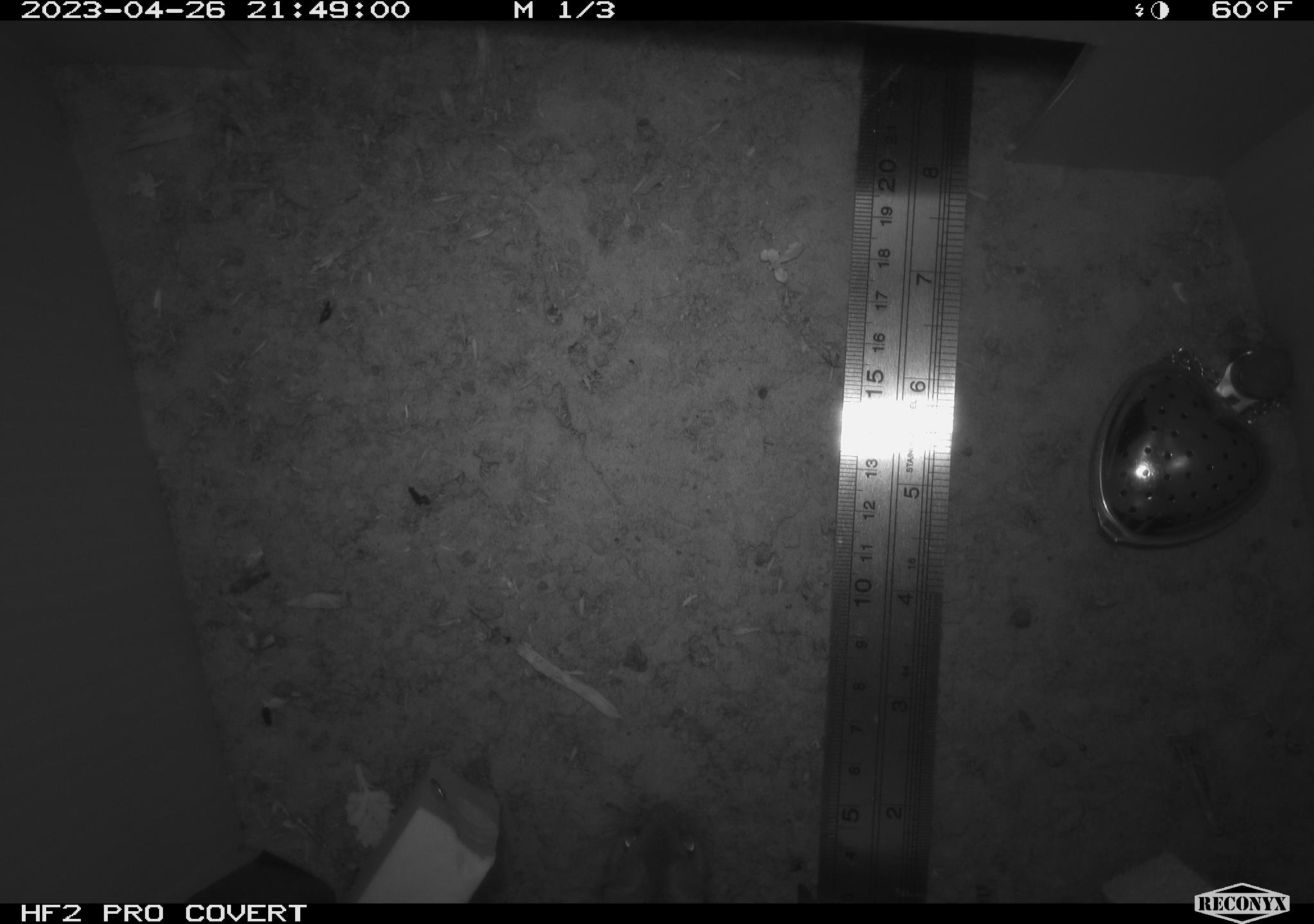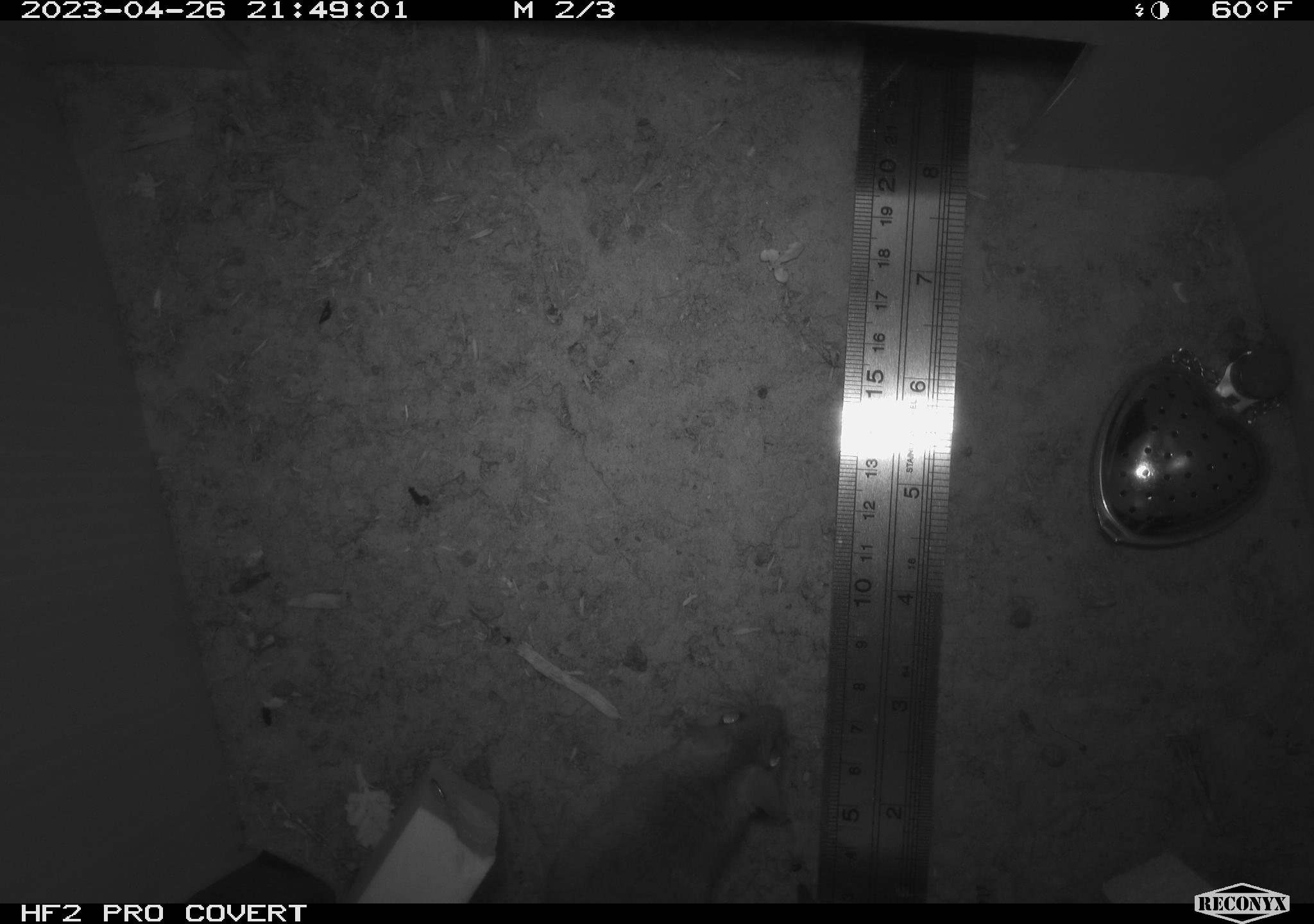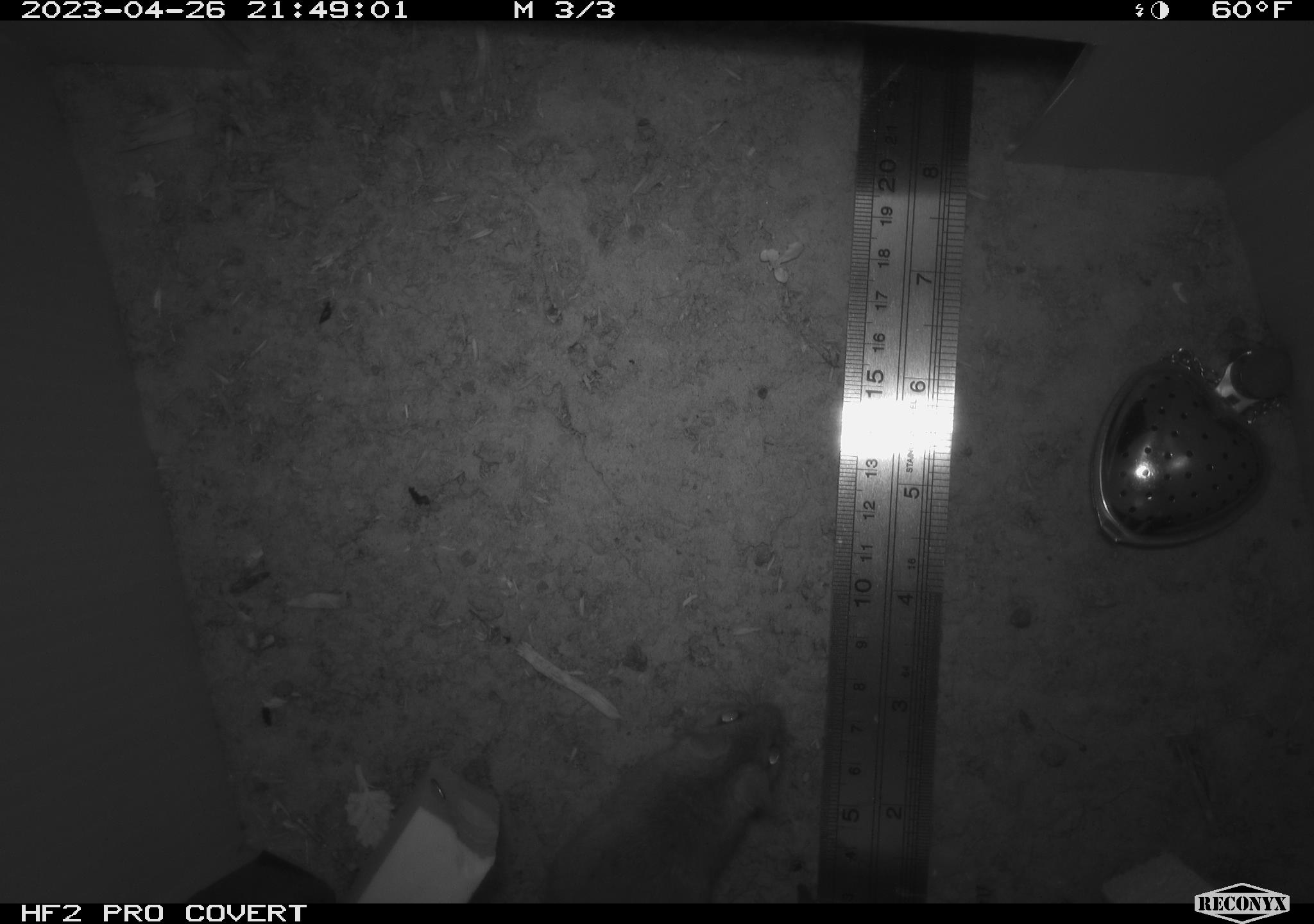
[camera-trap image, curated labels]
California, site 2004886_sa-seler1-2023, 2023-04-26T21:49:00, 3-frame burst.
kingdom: Animalia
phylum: Chordata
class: Mammalia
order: Rodentia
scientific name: Rodentia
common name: mouse species